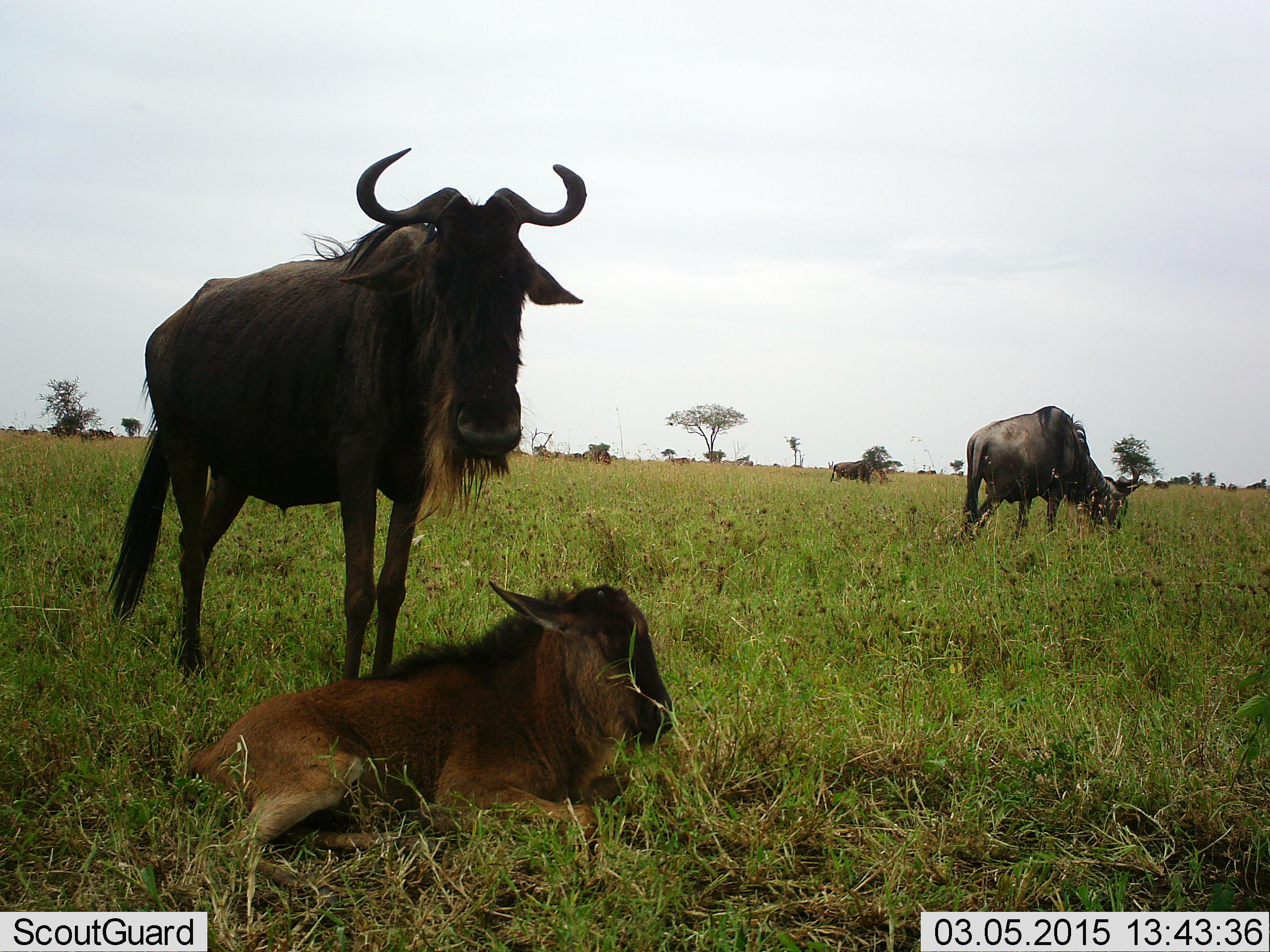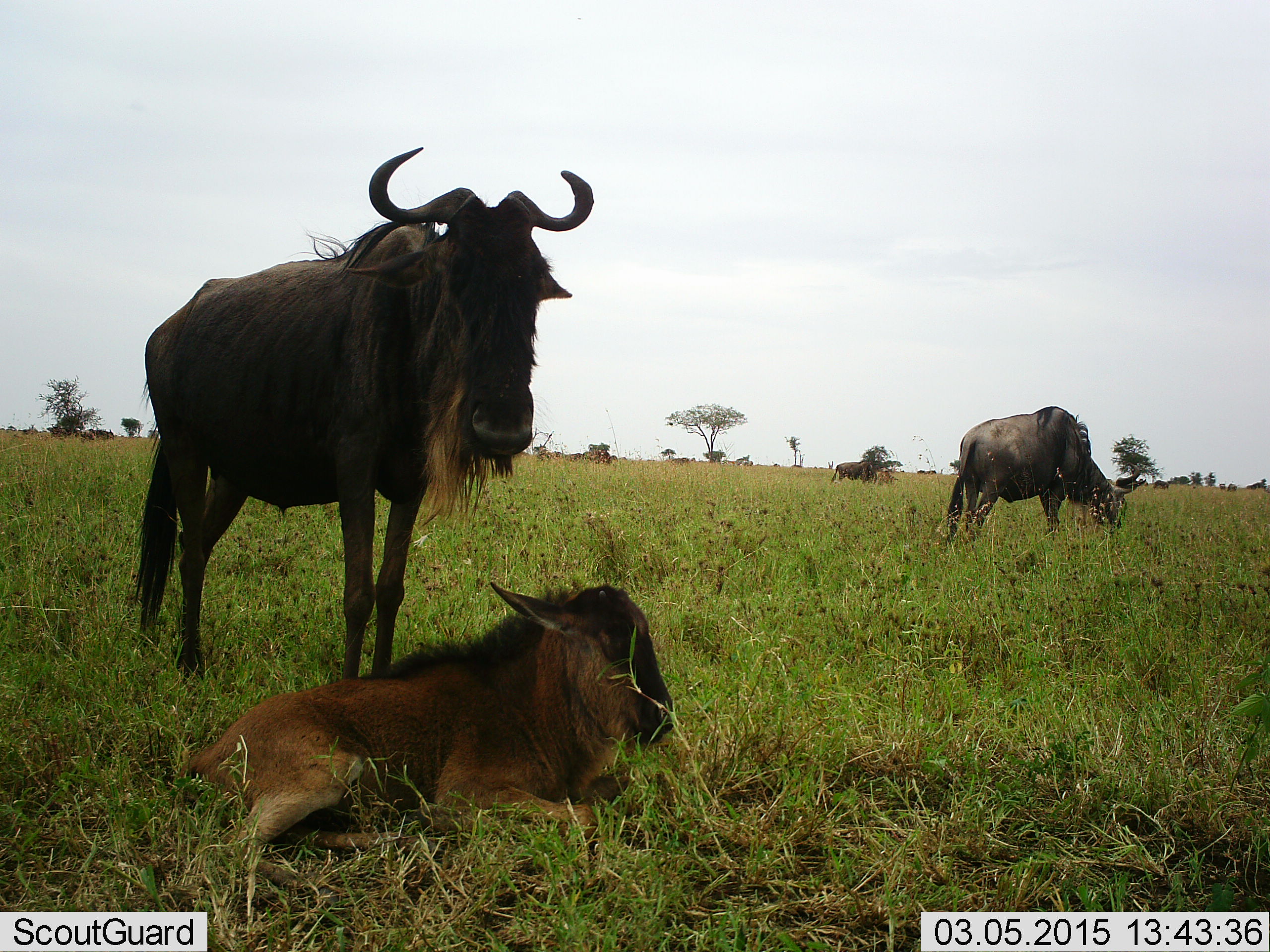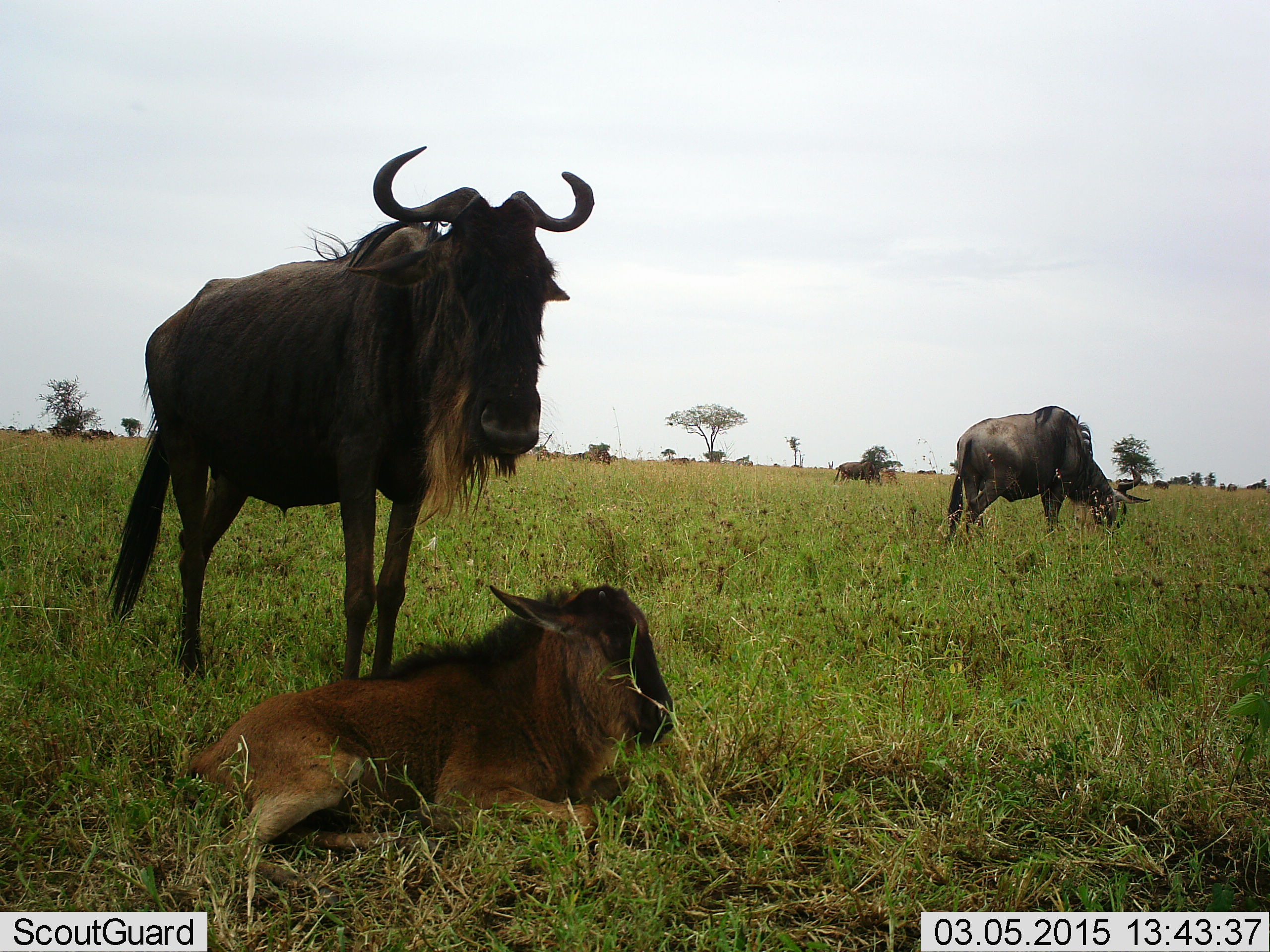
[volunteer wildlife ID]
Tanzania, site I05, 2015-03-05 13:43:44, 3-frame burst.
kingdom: Animalia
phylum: Chordata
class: Mammalia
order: Artiodactyla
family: Bovidae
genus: Connochaetes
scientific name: Connochaetes taurinus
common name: blue wildebeest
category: wildebeest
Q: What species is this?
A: Wildebeest (blue wildebeest) (Connochaetes taurinus).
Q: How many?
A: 4.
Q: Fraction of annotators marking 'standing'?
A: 100%.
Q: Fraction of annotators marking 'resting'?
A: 100%.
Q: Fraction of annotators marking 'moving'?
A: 0%.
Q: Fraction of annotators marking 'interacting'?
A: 0%.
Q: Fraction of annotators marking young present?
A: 80%.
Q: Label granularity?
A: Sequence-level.